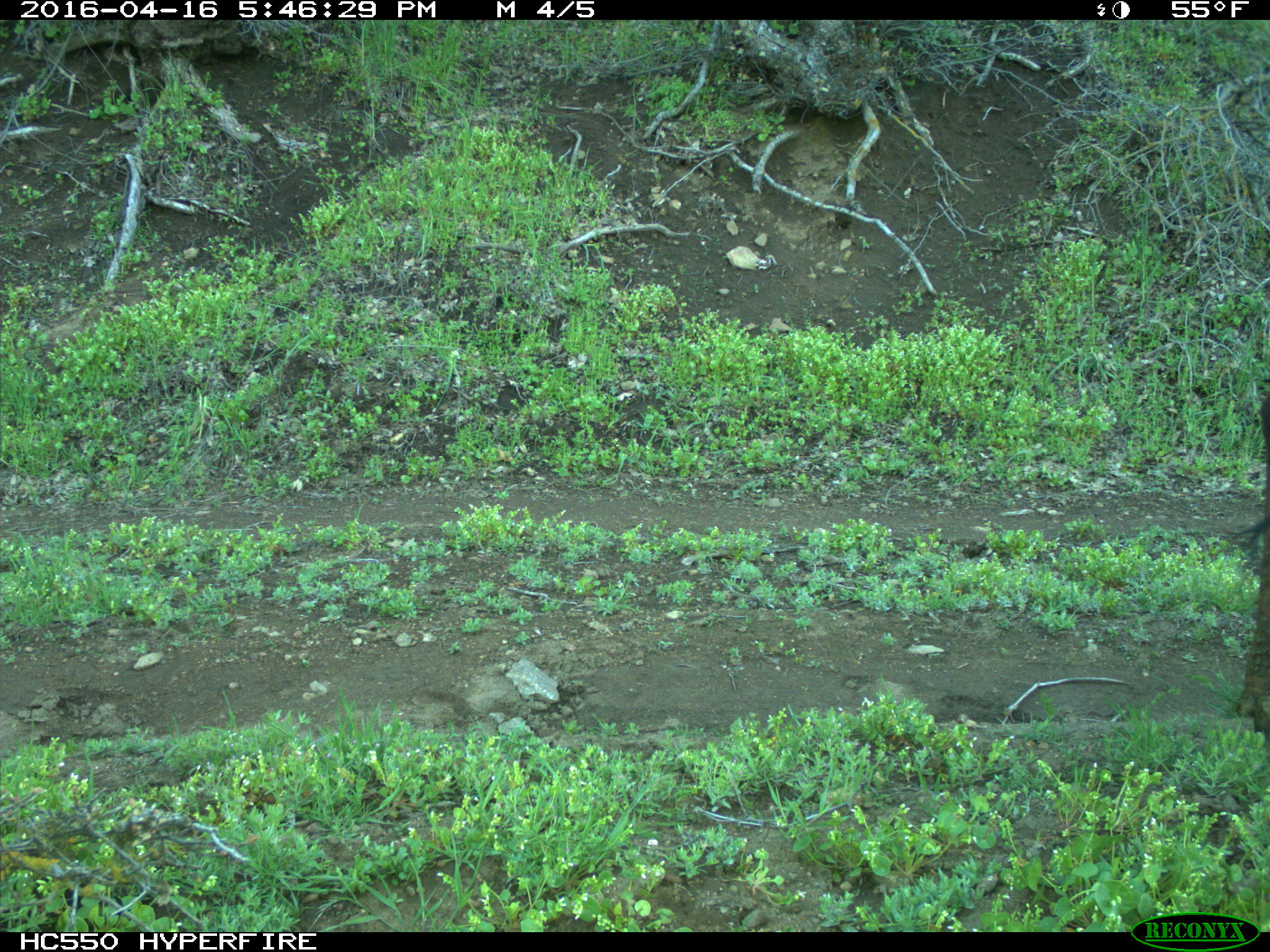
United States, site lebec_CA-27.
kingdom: Animalia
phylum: Chordata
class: Mammalia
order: Artiodactyla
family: Bovidae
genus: Bos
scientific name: Bos taurus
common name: domestic cow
Bos taurus (domestic cow).